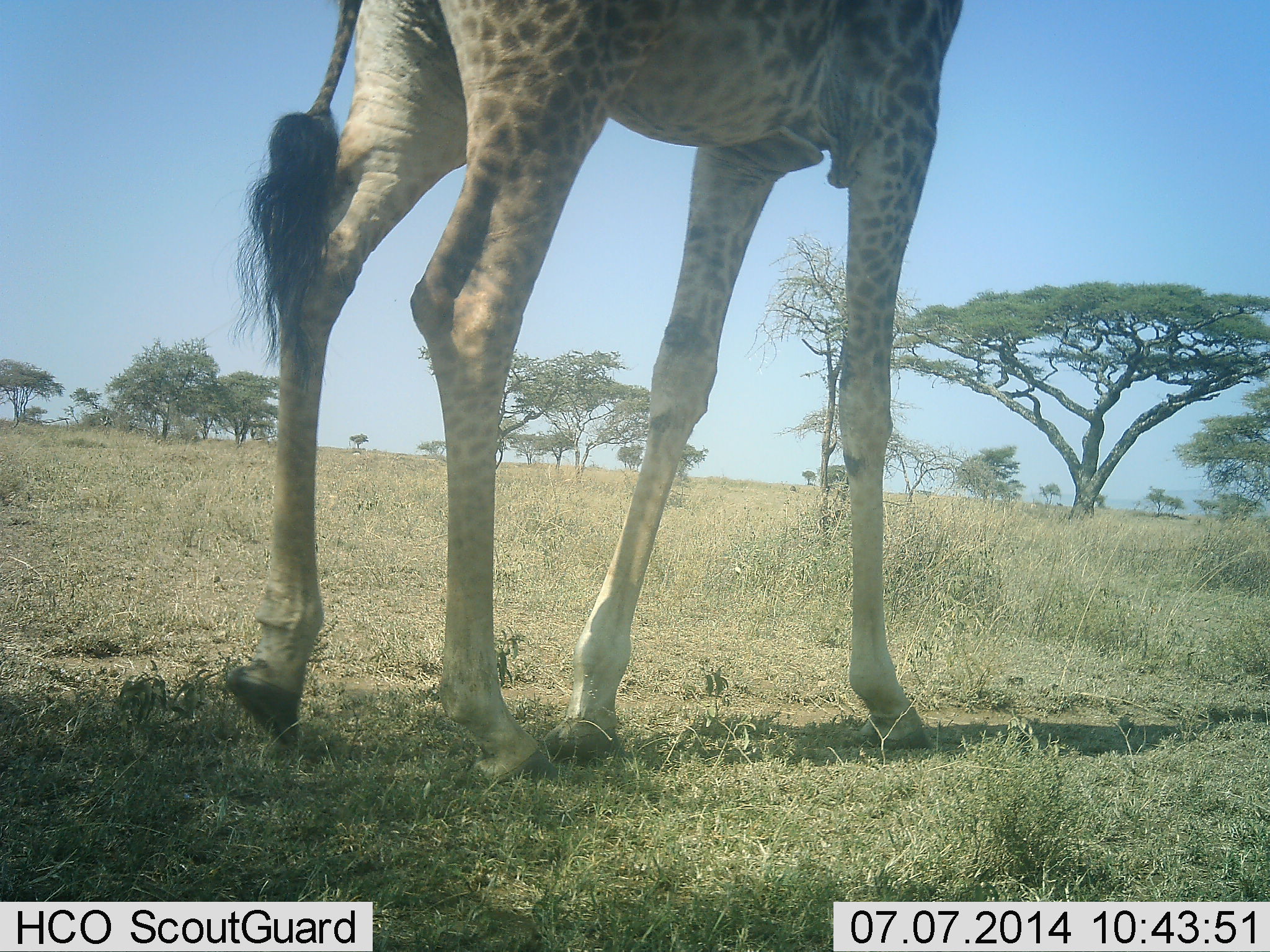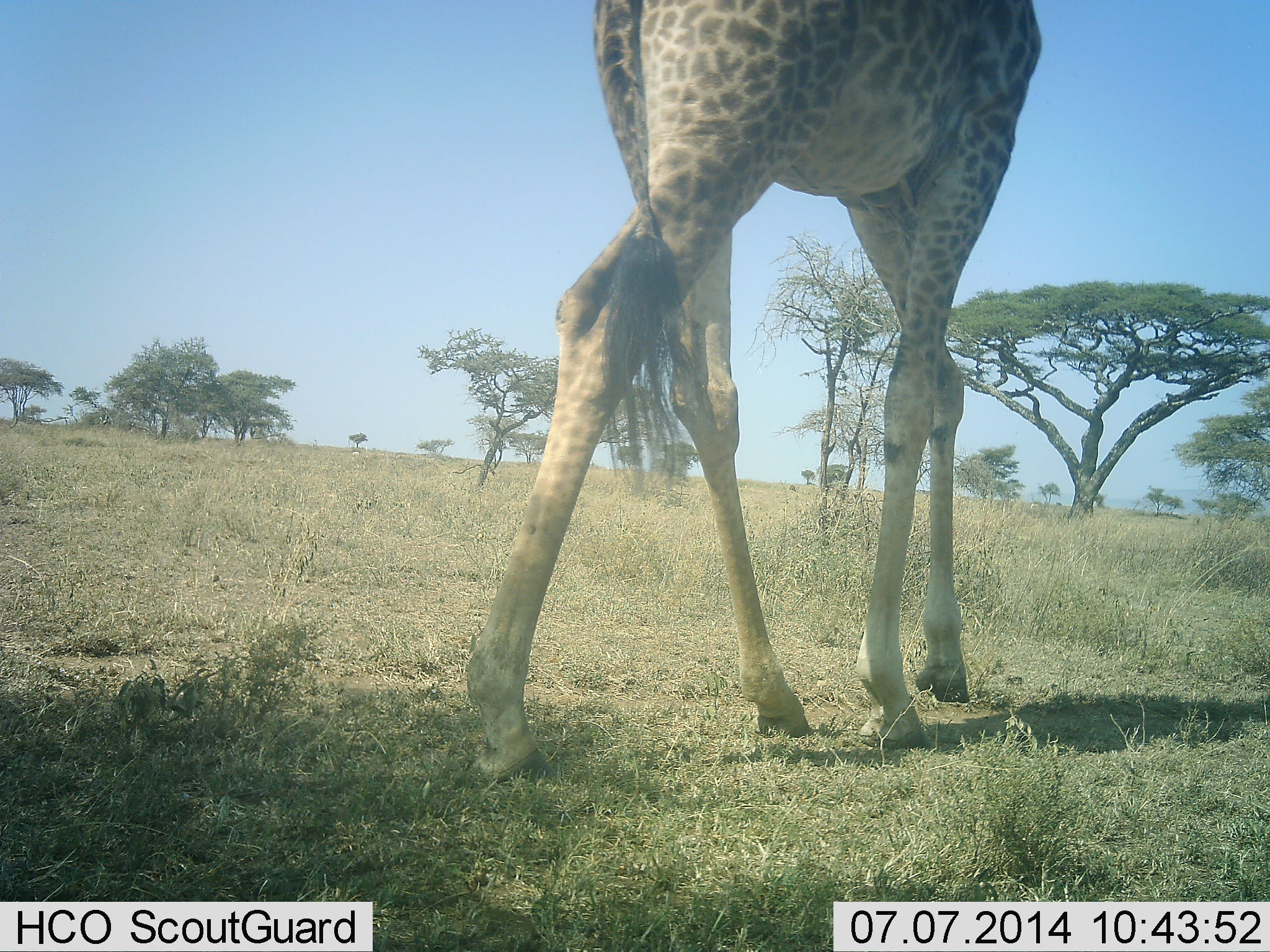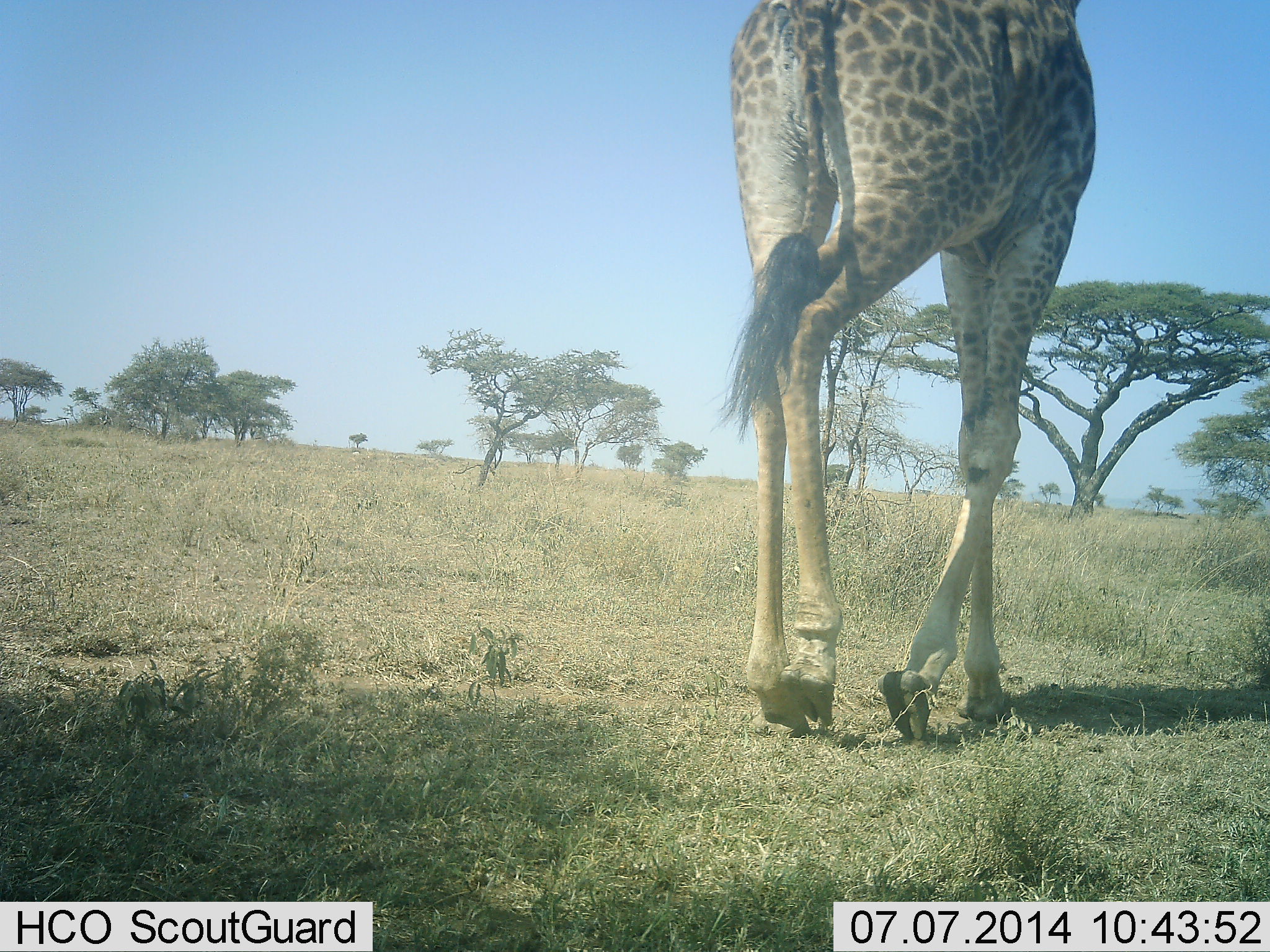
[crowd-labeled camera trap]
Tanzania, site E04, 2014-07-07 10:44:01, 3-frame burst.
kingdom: Animalia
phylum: Chordata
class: Mammalia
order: Artiodactyla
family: Giraffidae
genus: Giraffa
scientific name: Giraffa camelopardalis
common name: giraffe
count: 1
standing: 10%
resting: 0%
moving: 100%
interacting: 0%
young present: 0%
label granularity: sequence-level